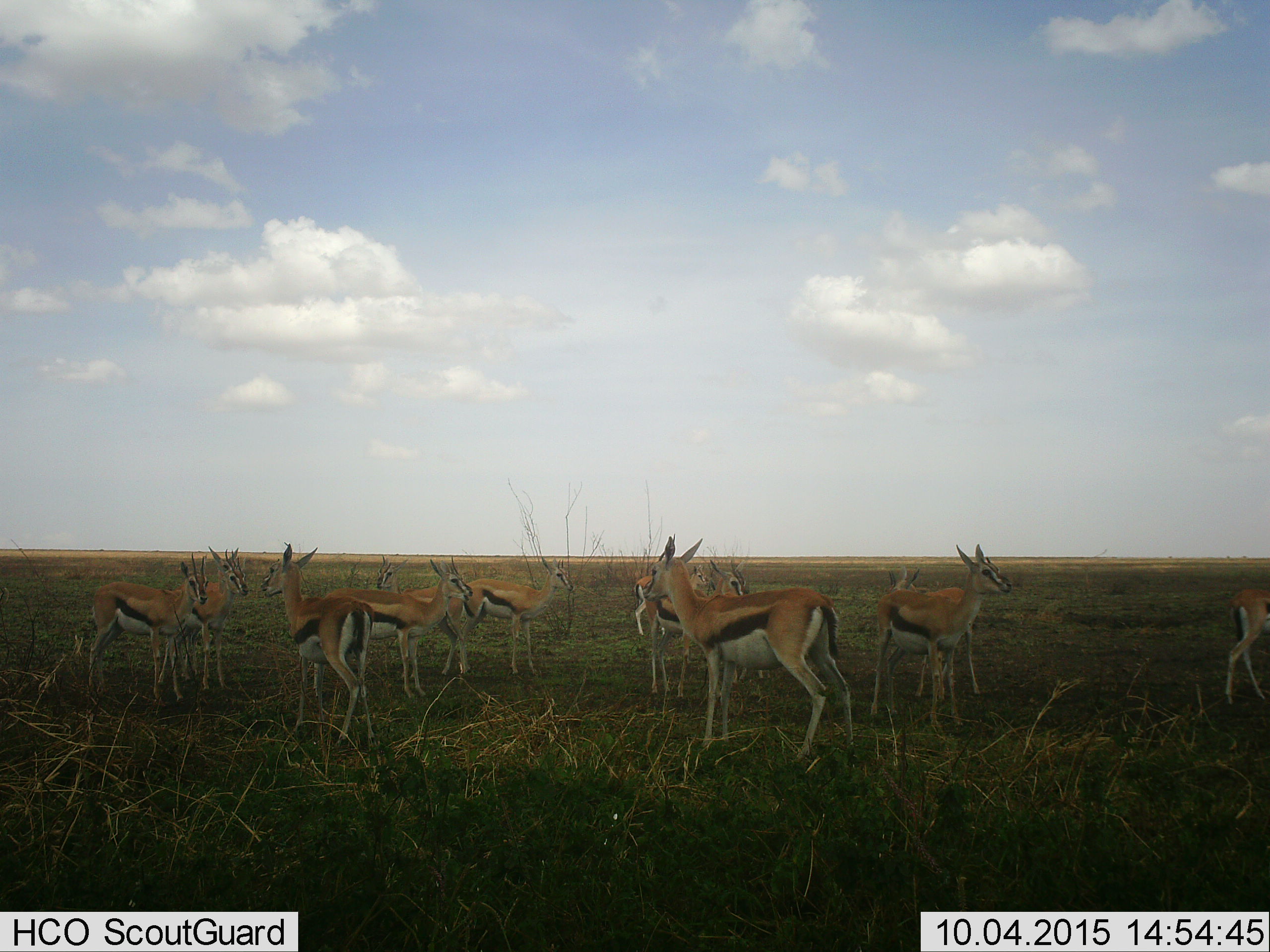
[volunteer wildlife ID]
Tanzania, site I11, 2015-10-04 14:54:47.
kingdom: Animalia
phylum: Chordata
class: Mammalia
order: Artiodactyla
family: Bovidae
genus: Eudorcas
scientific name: Eudorcas thomsonii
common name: thomson's gazelle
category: gazellethomsons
Gazellethomsons (thomson's gazelle) (Eudorcas thomsonii), count 11-50. Behavior (volunteer vote fractions): standing 89%, resting 0%, moving 22%, interacting 22%. Young present (vote fraction): 0%. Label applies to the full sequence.